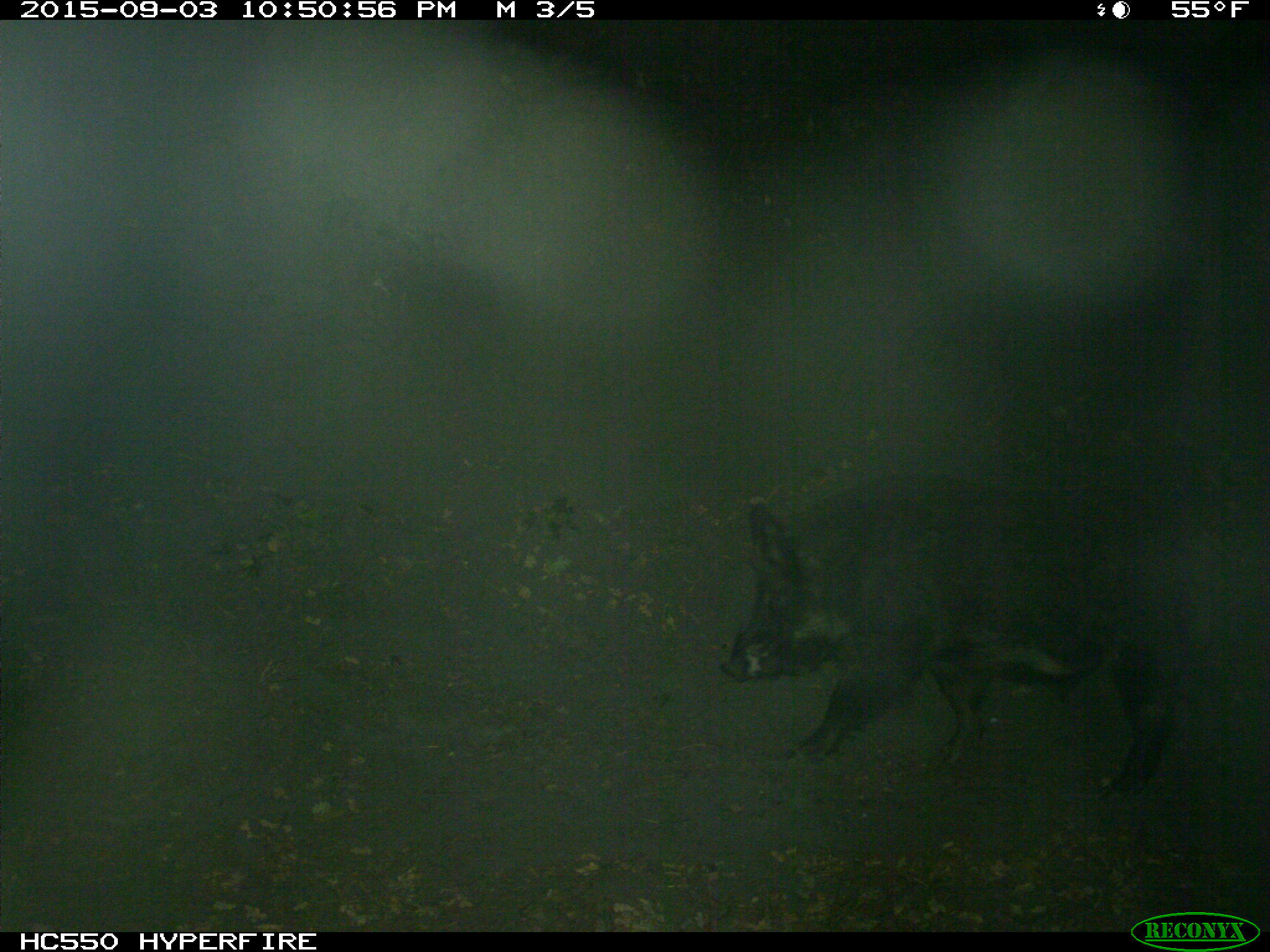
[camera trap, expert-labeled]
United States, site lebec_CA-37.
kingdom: Animalia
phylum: Chordata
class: Mammalia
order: Artiodactyla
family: Suidae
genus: Sus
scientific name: Sus scrofa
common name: wild boar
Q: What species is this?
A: Sus scrofa (wild boar).